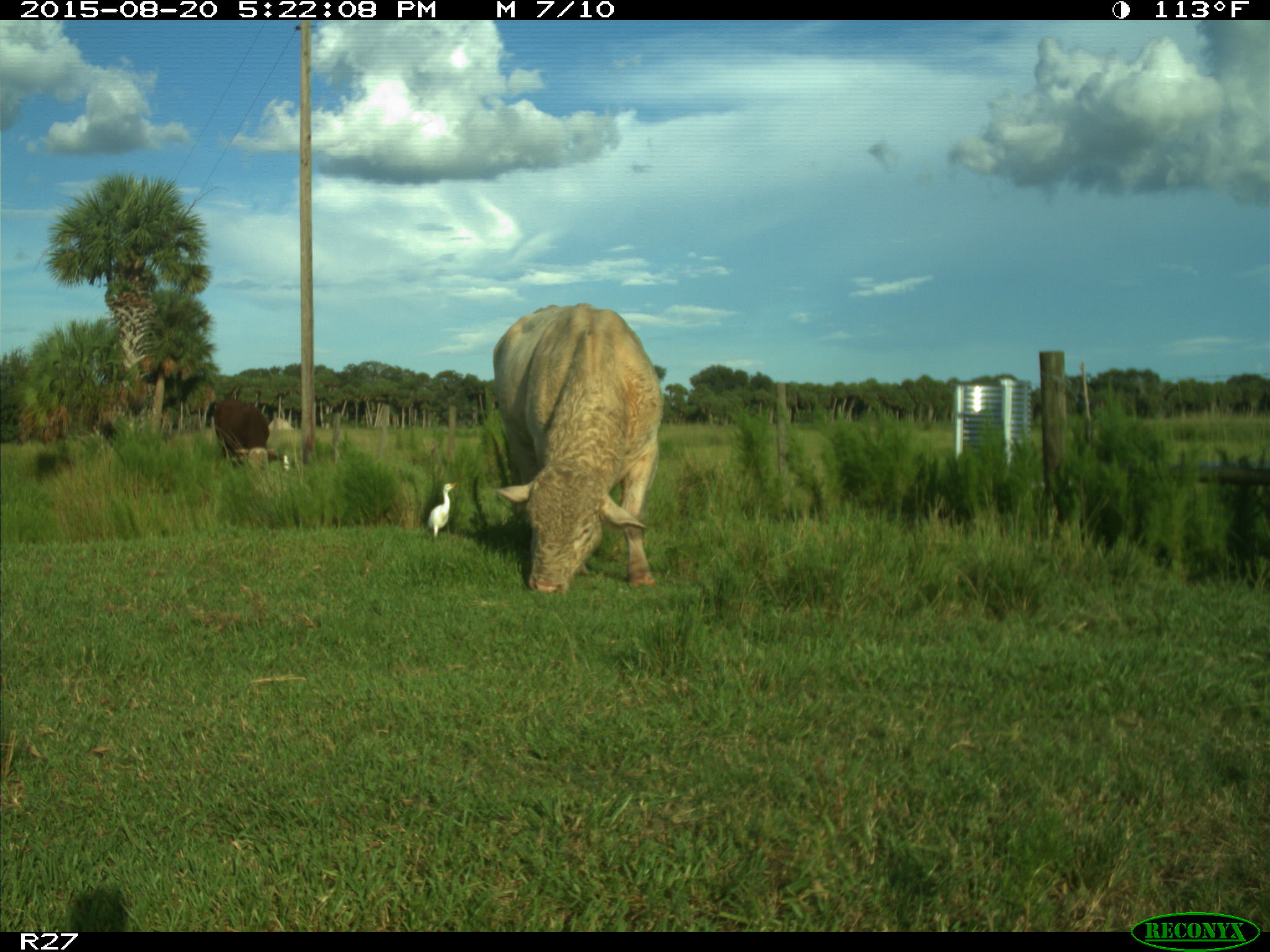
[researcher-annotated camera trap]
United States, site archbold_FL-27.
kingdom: Animalia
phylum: Chordata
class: Mammalia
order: Artiodactyla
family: Bovidae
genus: Bos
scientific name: Bos taurus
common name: domestic cow